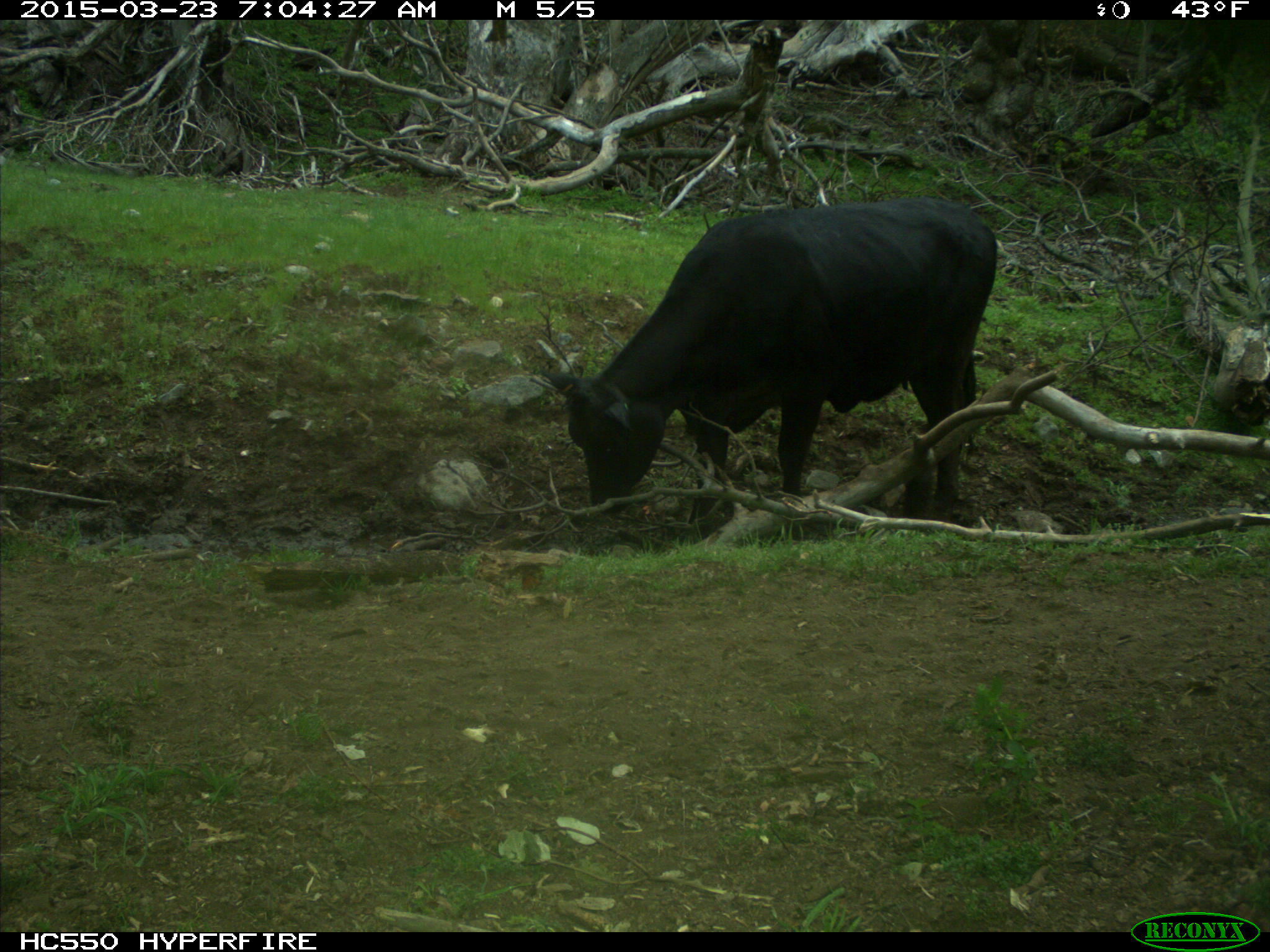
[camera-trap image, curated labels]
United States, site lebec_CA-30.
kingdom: Animalia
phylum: Chordata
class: Mammalia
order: Artiodactyla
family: Bovidae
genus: Bos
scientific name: Bos taurus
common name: domestic cow